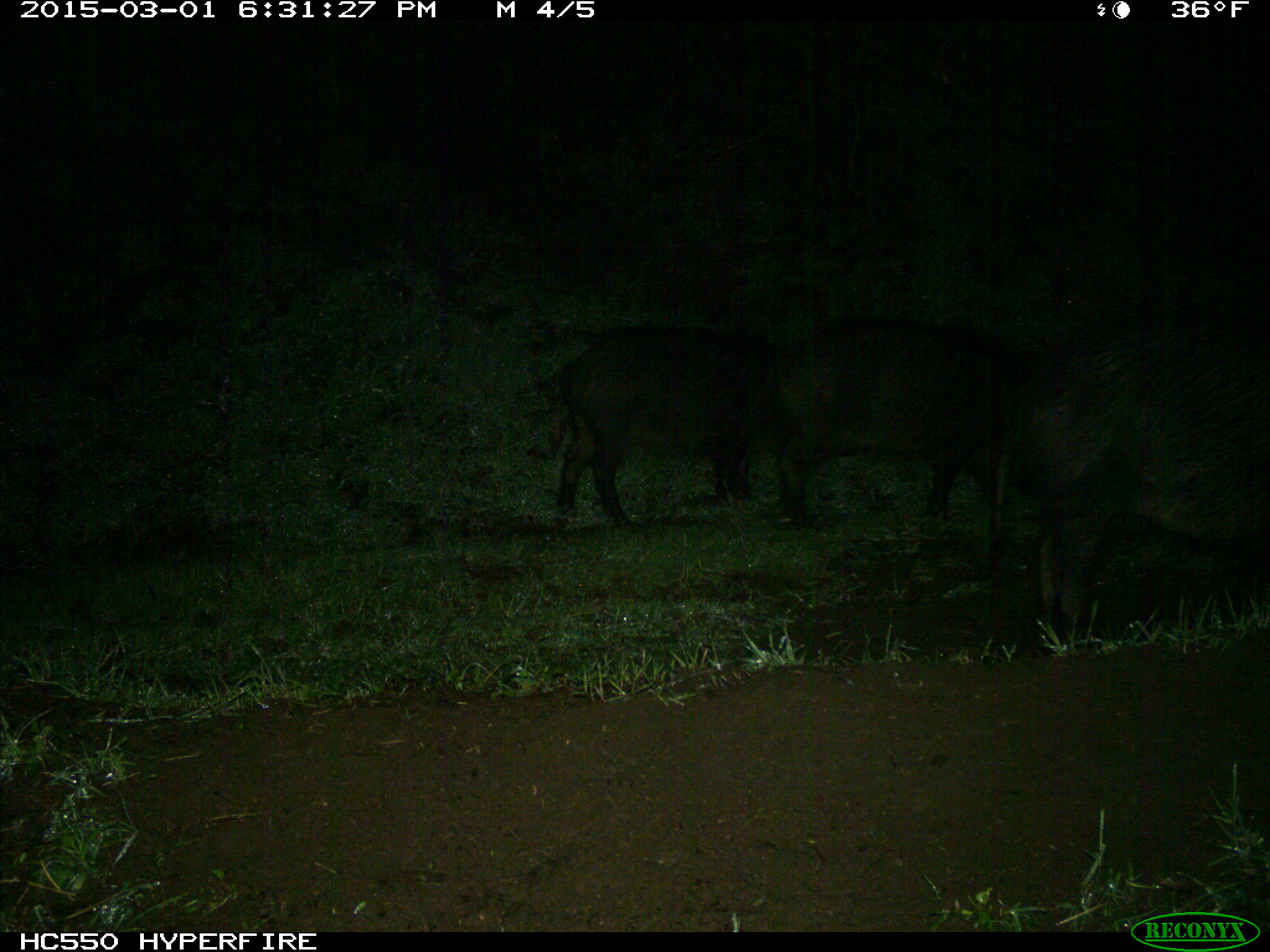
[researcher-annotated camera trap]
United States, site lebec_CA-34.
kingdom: Animalia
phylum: Chordata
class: Mammalia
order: Artiodactyla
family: Suidae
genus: Sus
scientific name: Sus scrofa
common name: wild boar